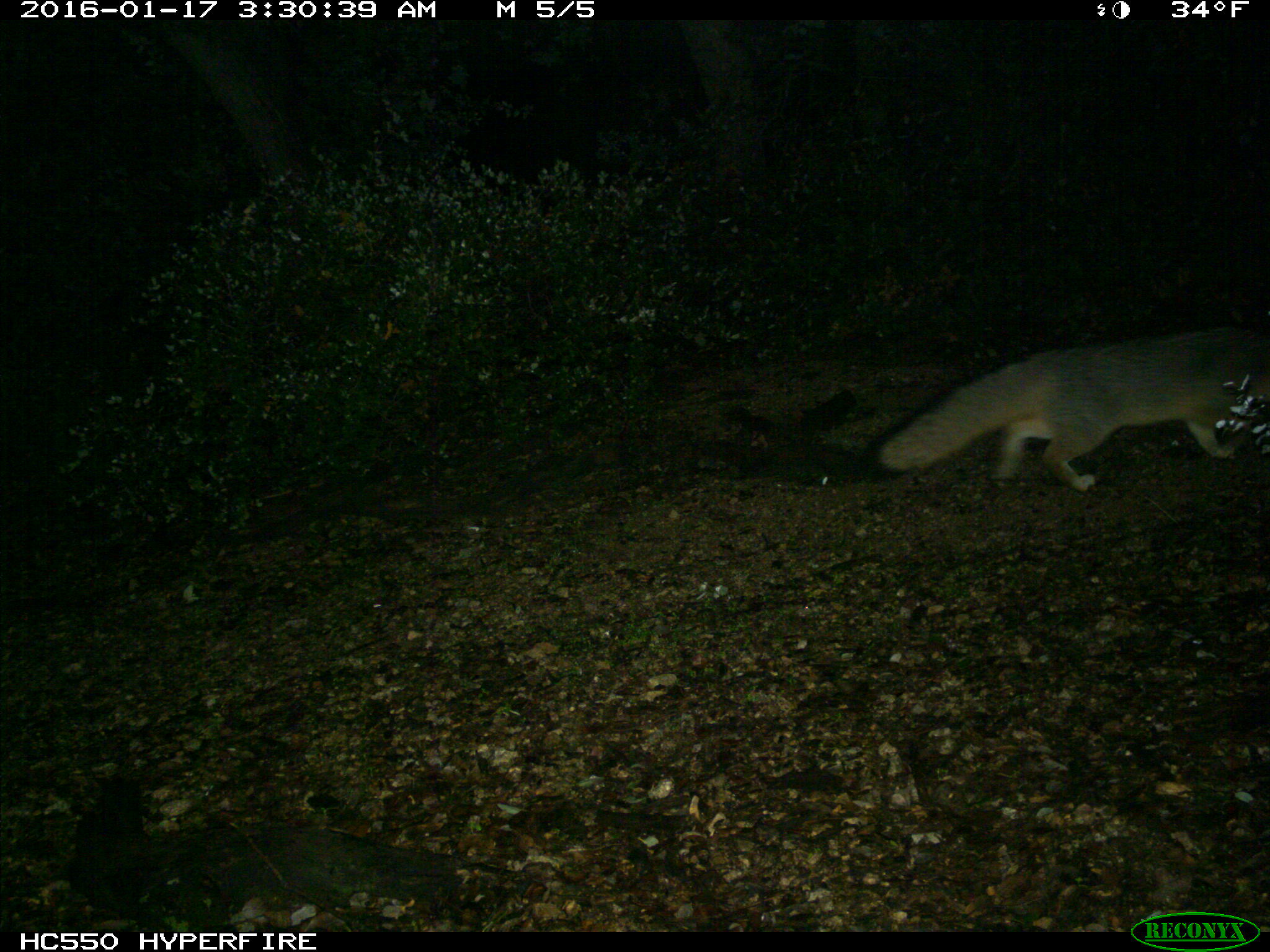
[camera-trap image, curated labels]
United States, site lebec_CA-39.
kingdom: Animalia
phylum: Chordata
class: Mammalia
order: Carnivora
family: Canidae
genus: Urocyon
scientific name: Urocyon cinereoargenteus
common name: gray fox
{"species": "Urocyon cinereoargenteus (gray fox)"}